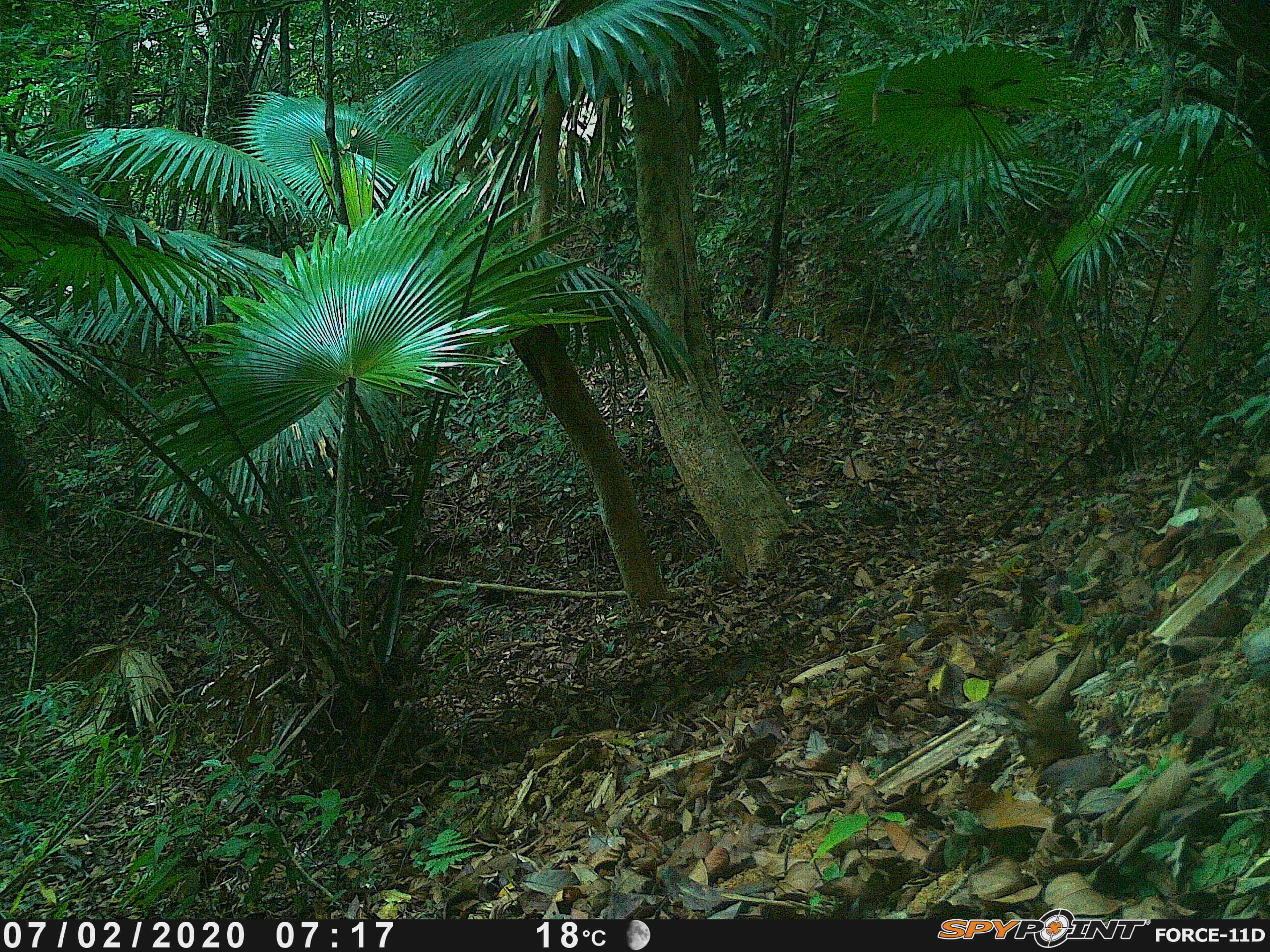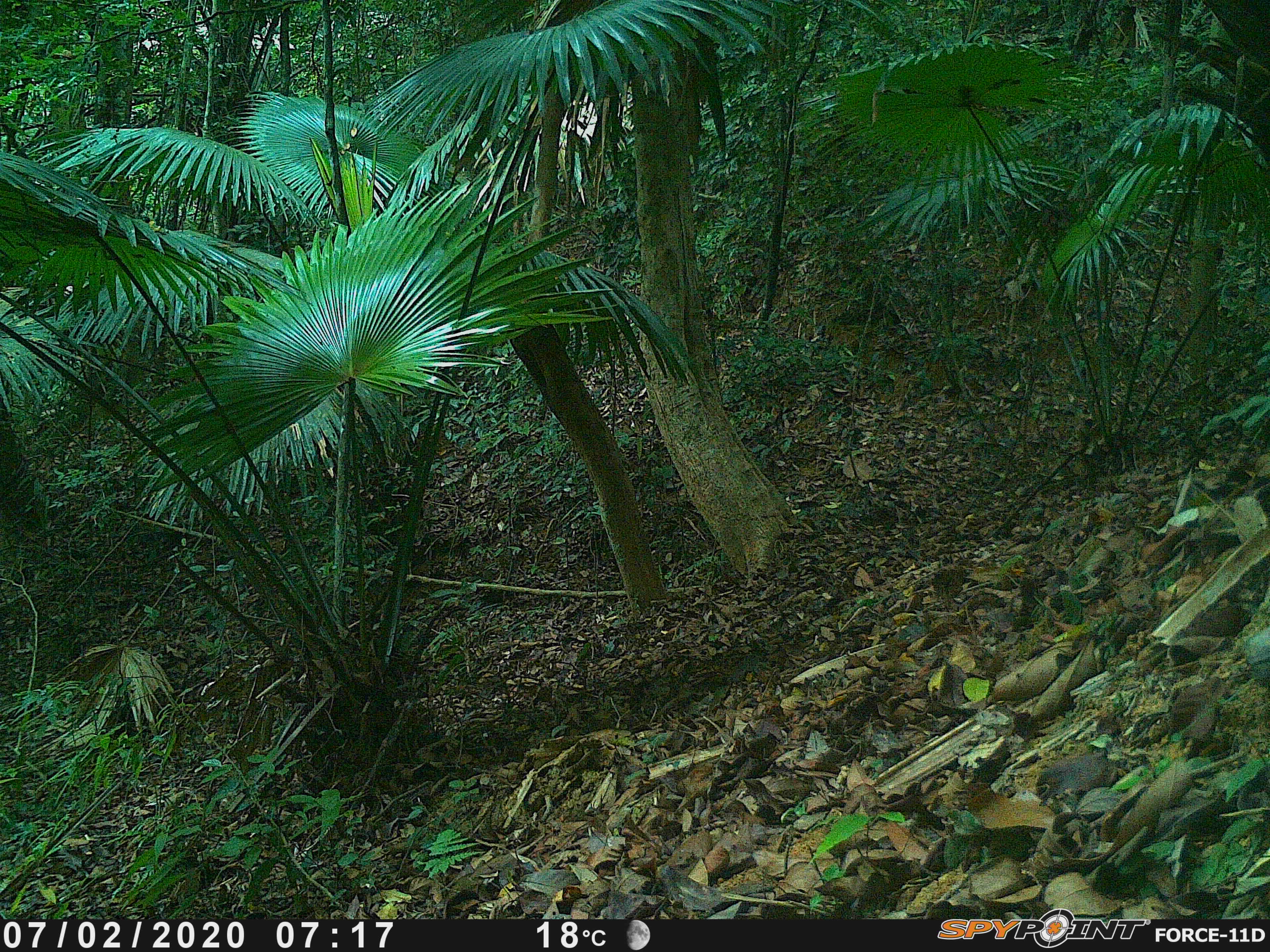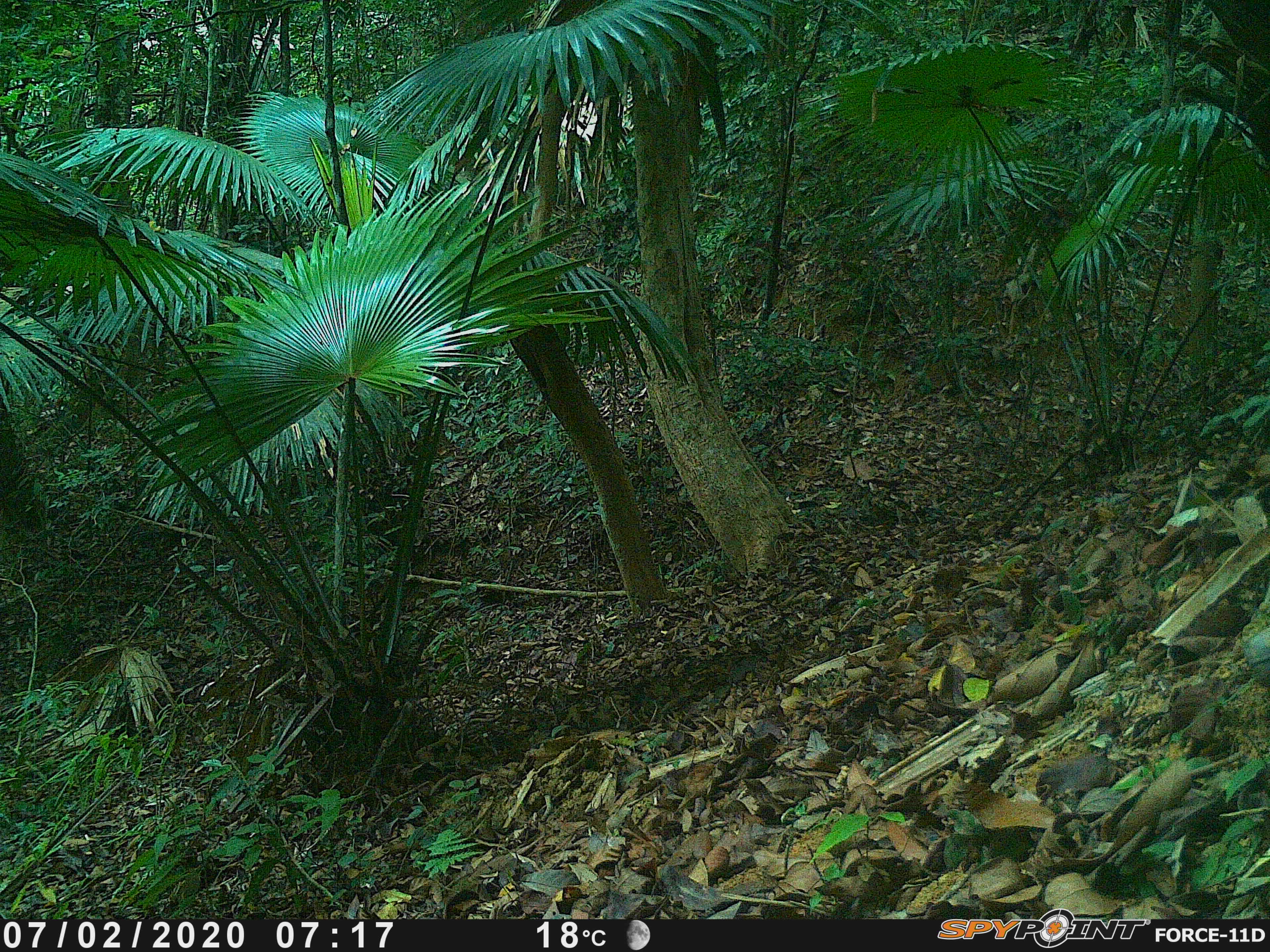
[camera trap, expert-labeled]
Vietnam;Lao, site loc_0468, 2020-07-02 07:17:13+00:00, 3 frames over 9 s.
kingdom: Animalia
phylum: Chordata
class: Aves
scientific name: Aves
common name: bird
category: unidentified bird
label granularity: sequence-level